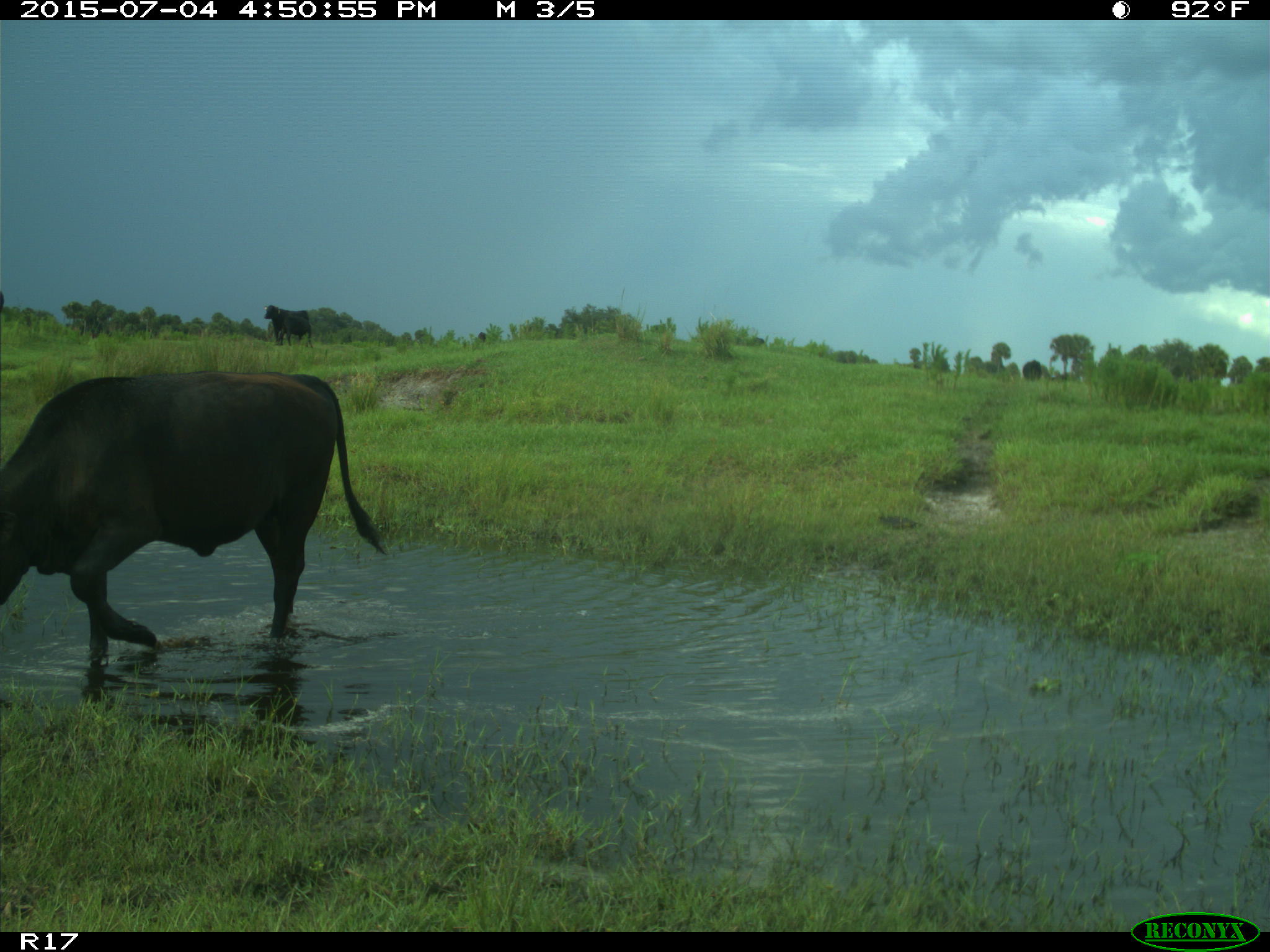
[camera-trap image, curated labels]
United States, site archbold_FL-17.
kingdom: Animalia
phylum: Chordata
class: Mammalia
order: Artiodactyla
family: Bovidae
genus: Bos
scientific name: Bos taurus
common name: domestic cow